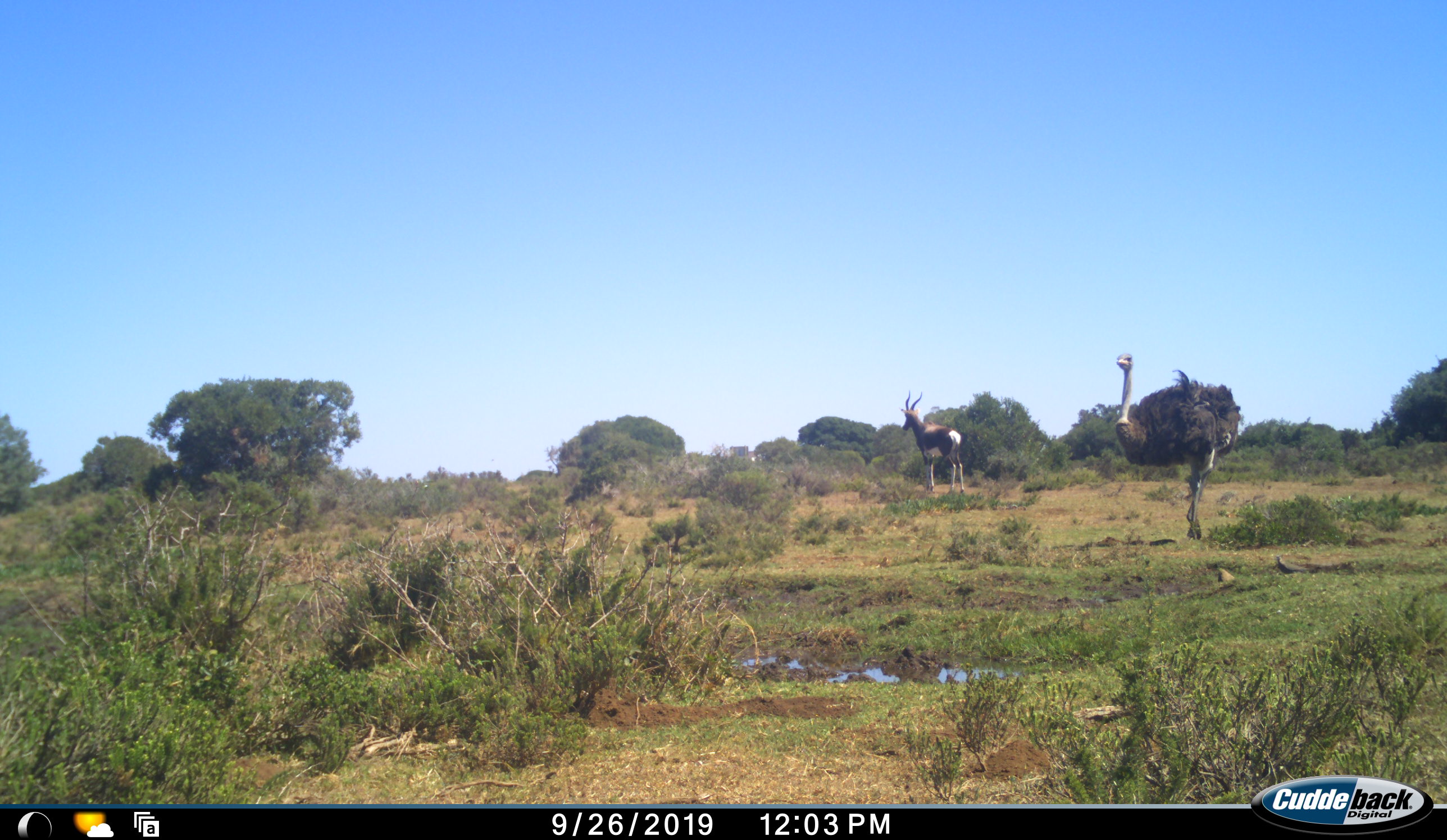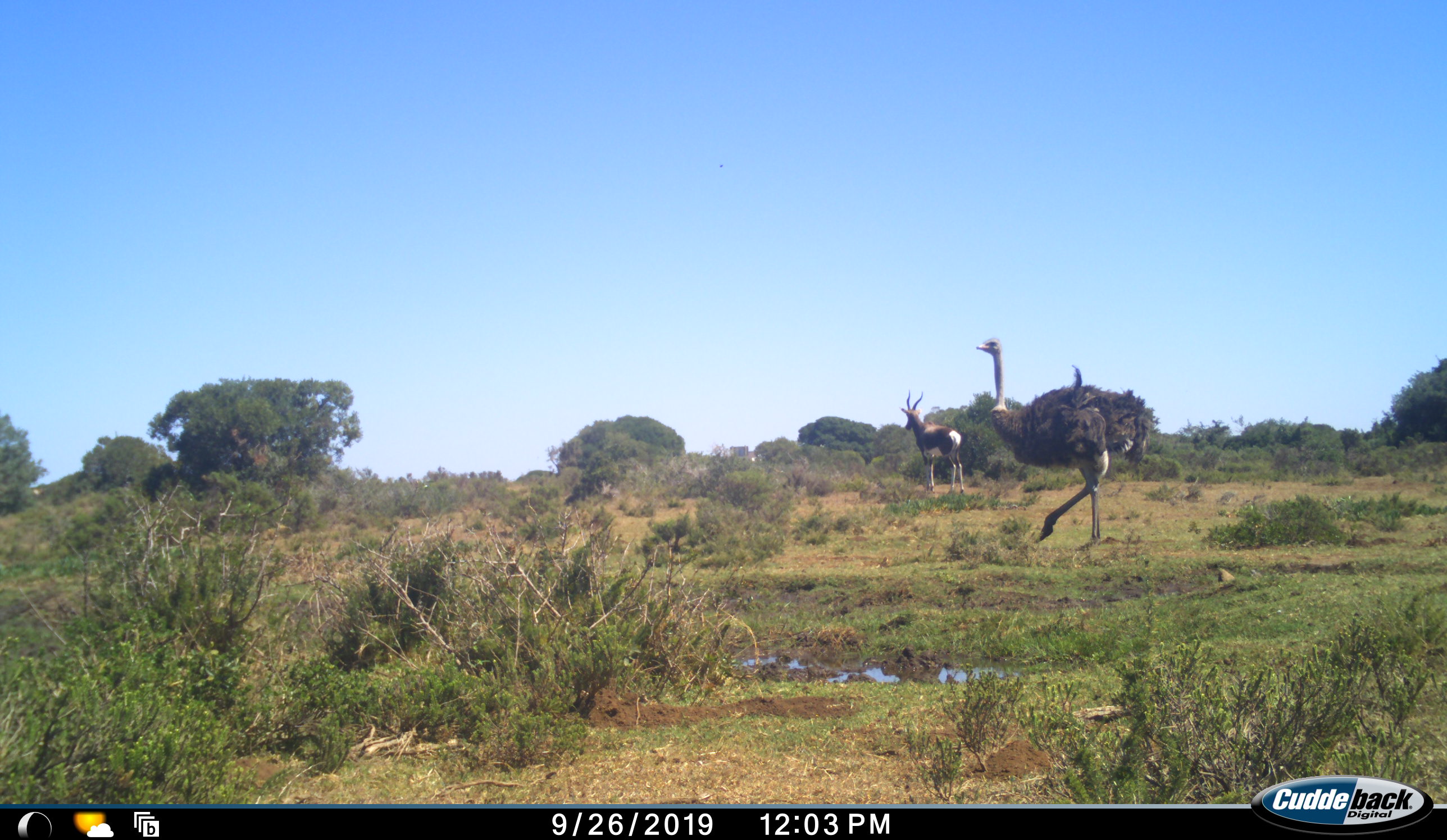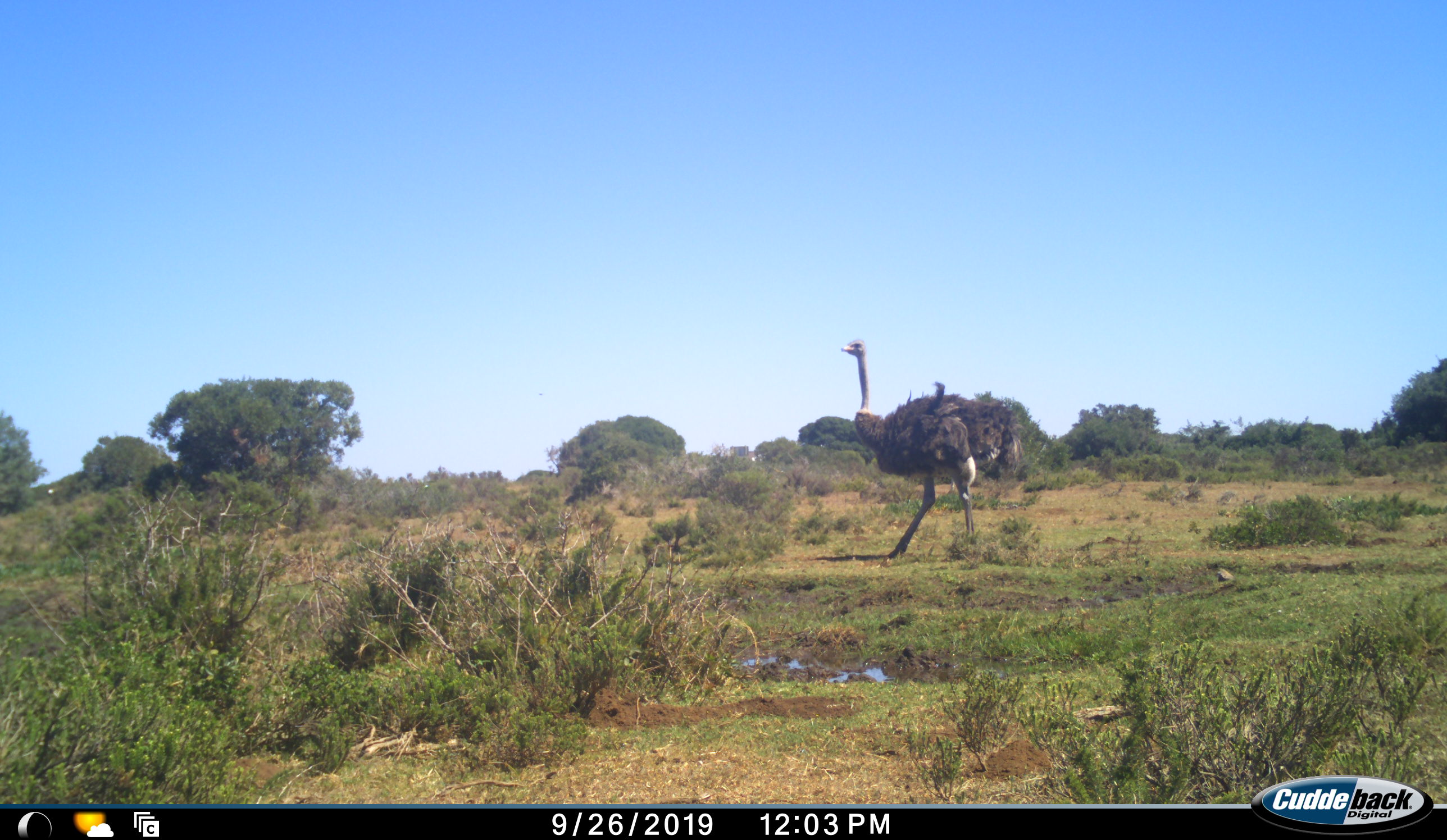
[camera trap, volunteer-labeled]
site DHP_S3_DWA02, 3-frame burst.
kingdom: Animalia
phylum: Chordata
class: Mammalia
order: Artiodactyla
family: Bovidae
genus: Damaliscus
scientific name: Damaliscus pygargus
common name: bontebok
Bontebok (Damaliscus pygargus), count 1. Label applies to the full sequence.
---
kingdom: Animalia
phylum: Chordata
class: Aves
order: Struthioniformes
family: Struthionidae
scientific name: Struthionidae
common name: ostrich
Ostrich (Struthionidae), count 1. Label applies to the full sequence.